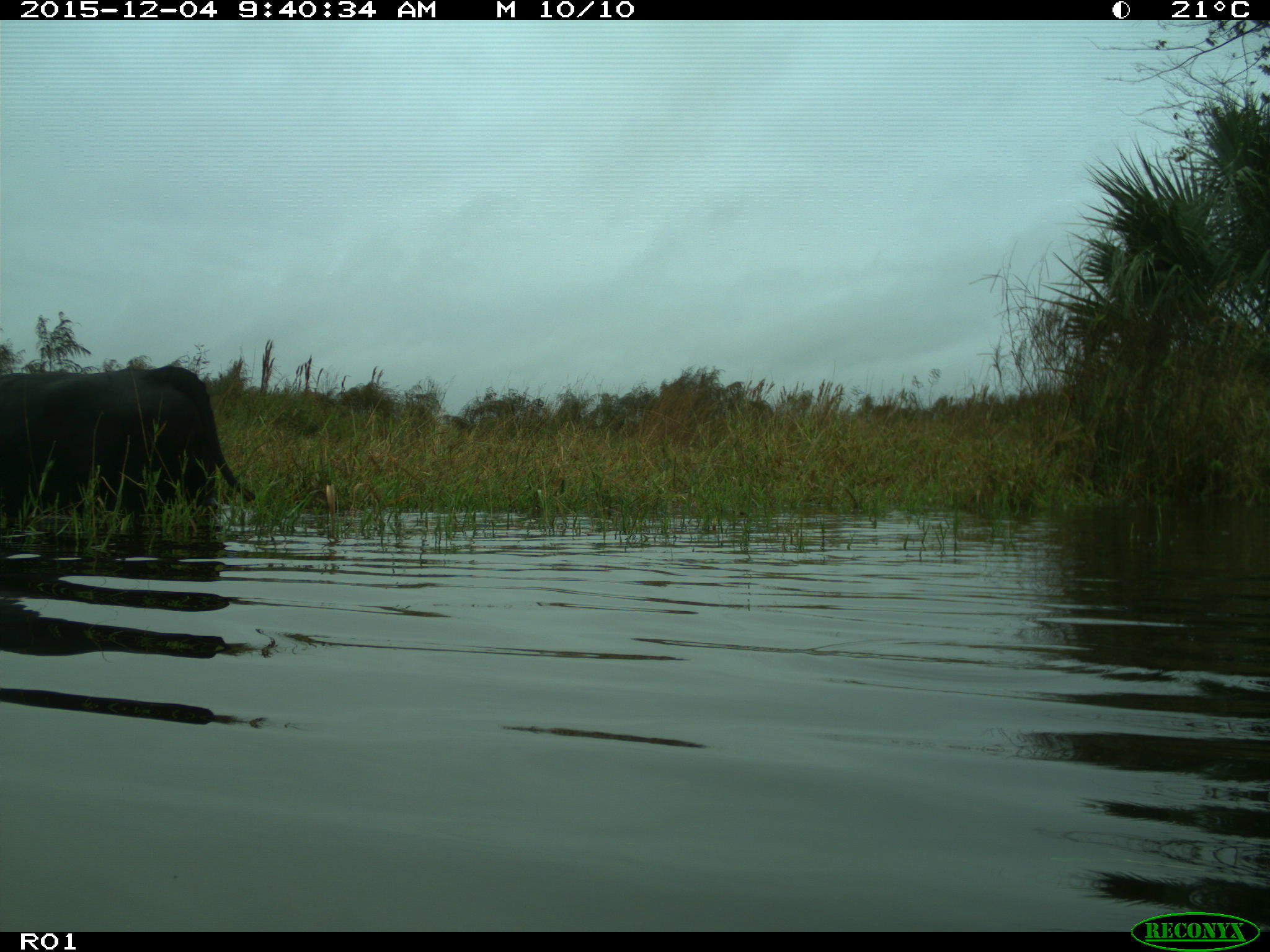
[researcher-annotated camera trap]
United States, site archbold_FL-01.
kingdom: Animalia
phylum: Chordata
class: Mammalia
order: Artiodactyla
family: Bovidae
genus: Bos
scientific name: Bos taurus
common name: domestic cow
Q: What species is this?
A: Bos taurus (domestic cow).